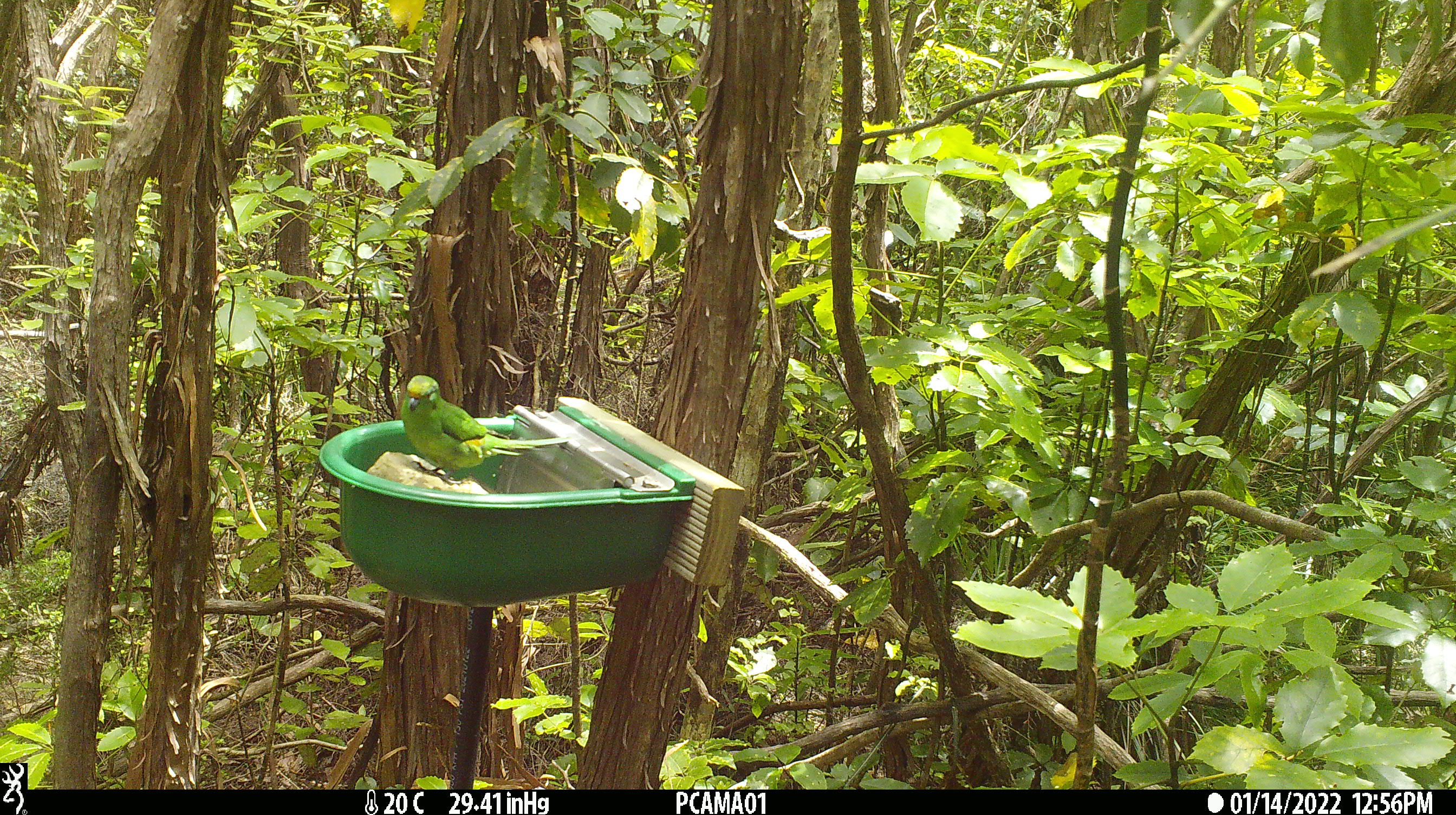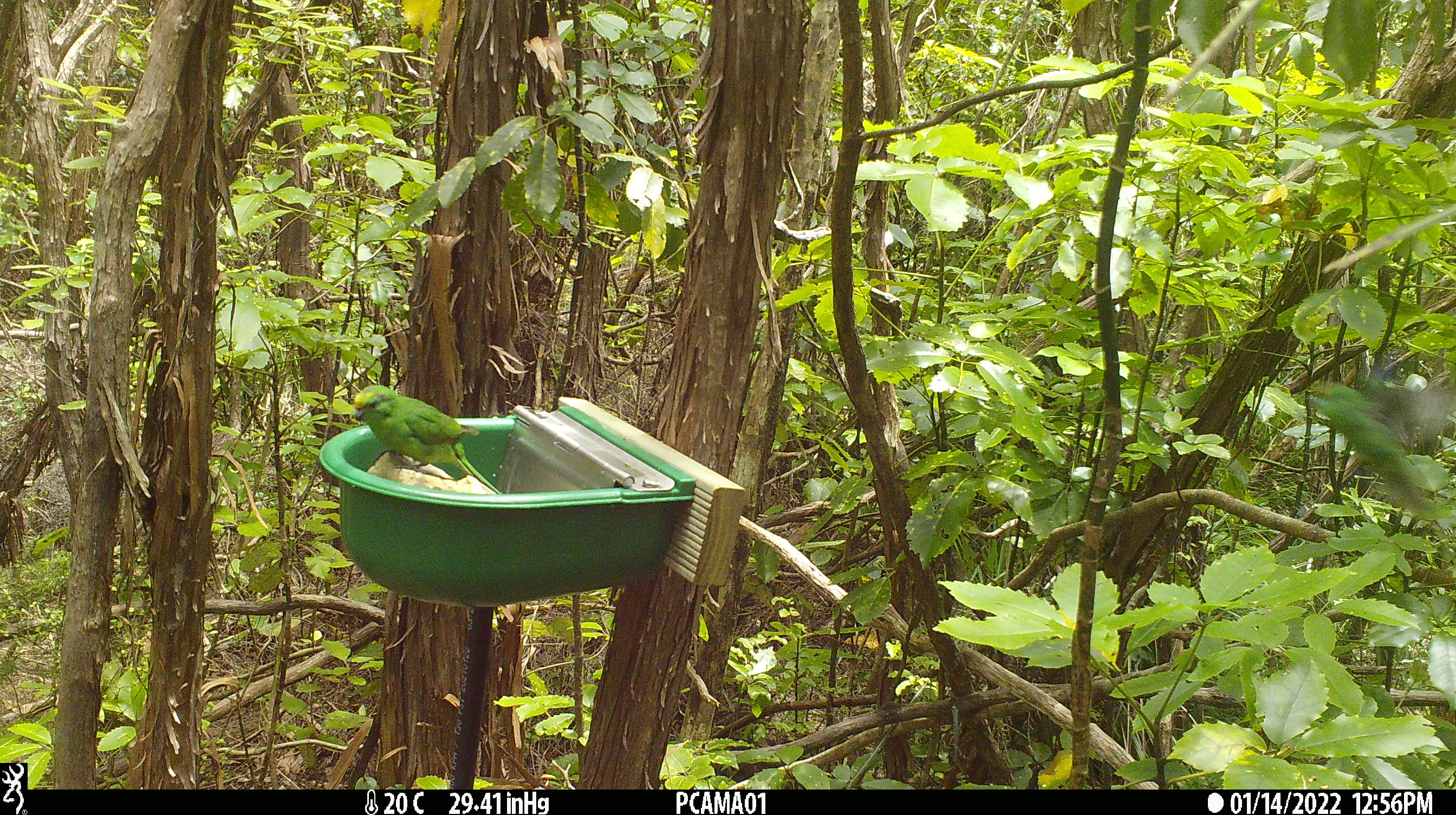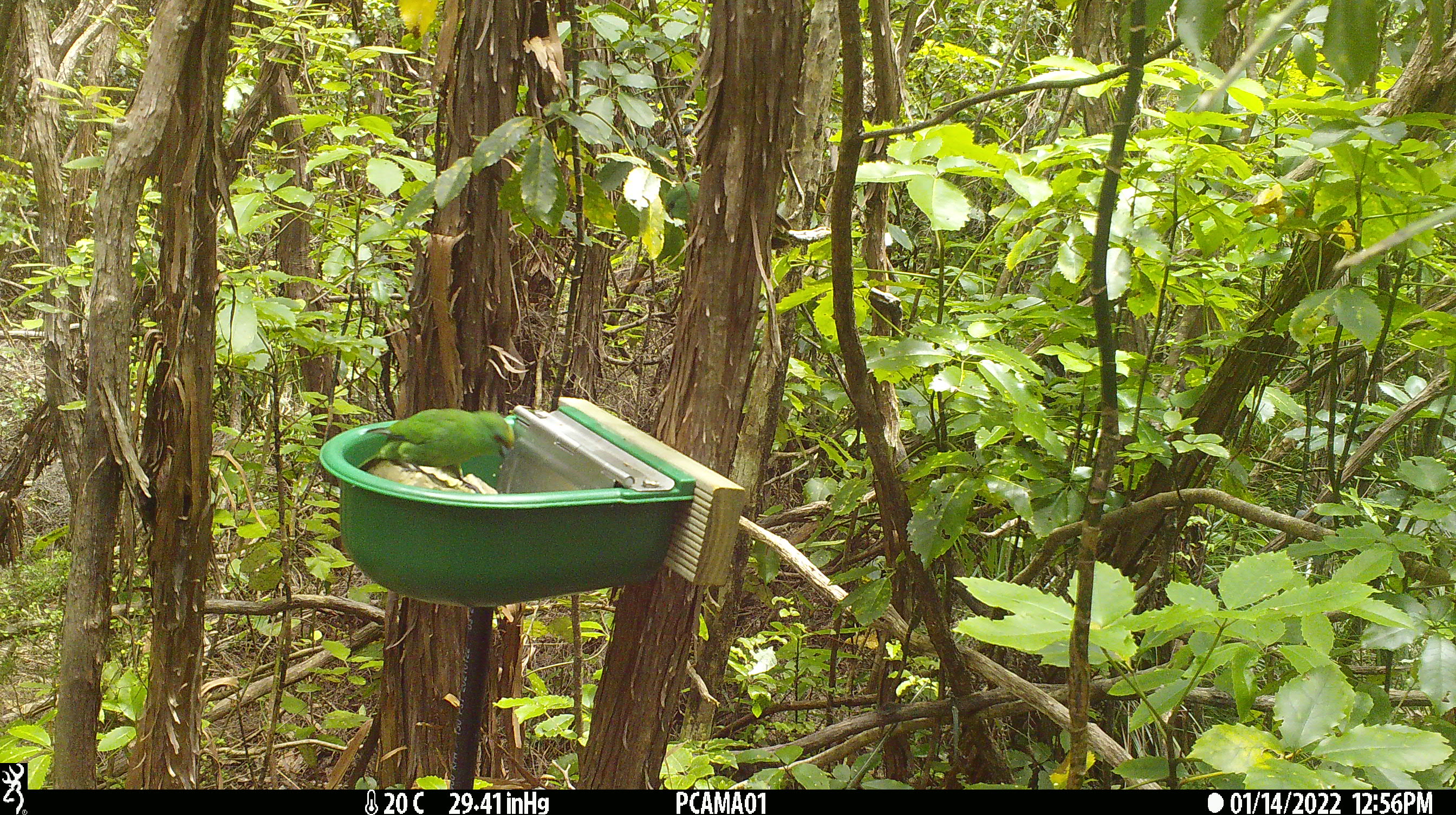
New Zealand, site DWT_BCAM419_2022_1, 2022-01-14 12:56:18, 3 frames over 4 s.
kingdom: Animalia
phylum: Chordata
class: Aves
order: Psittaciformes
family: Psittaculidae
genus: Cyanoramphus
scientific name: Cyanoramphus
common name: parakeet